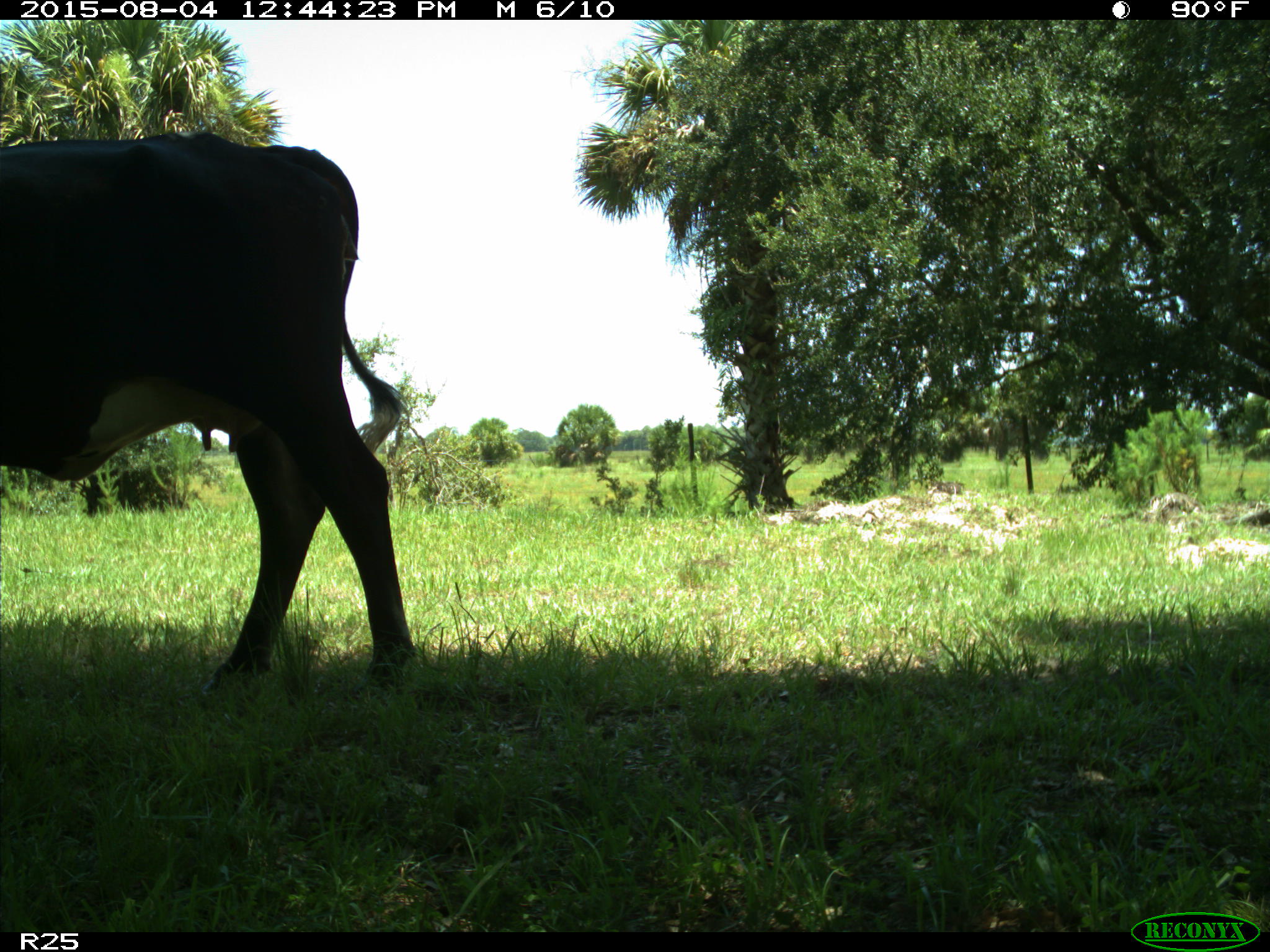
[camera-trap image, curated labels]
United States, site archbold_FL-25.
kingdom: Animalia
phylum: Chordata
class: Mammalia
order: Artiodactyla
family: Bovidae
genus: Bos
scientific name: Bos taurus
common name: domestic cow